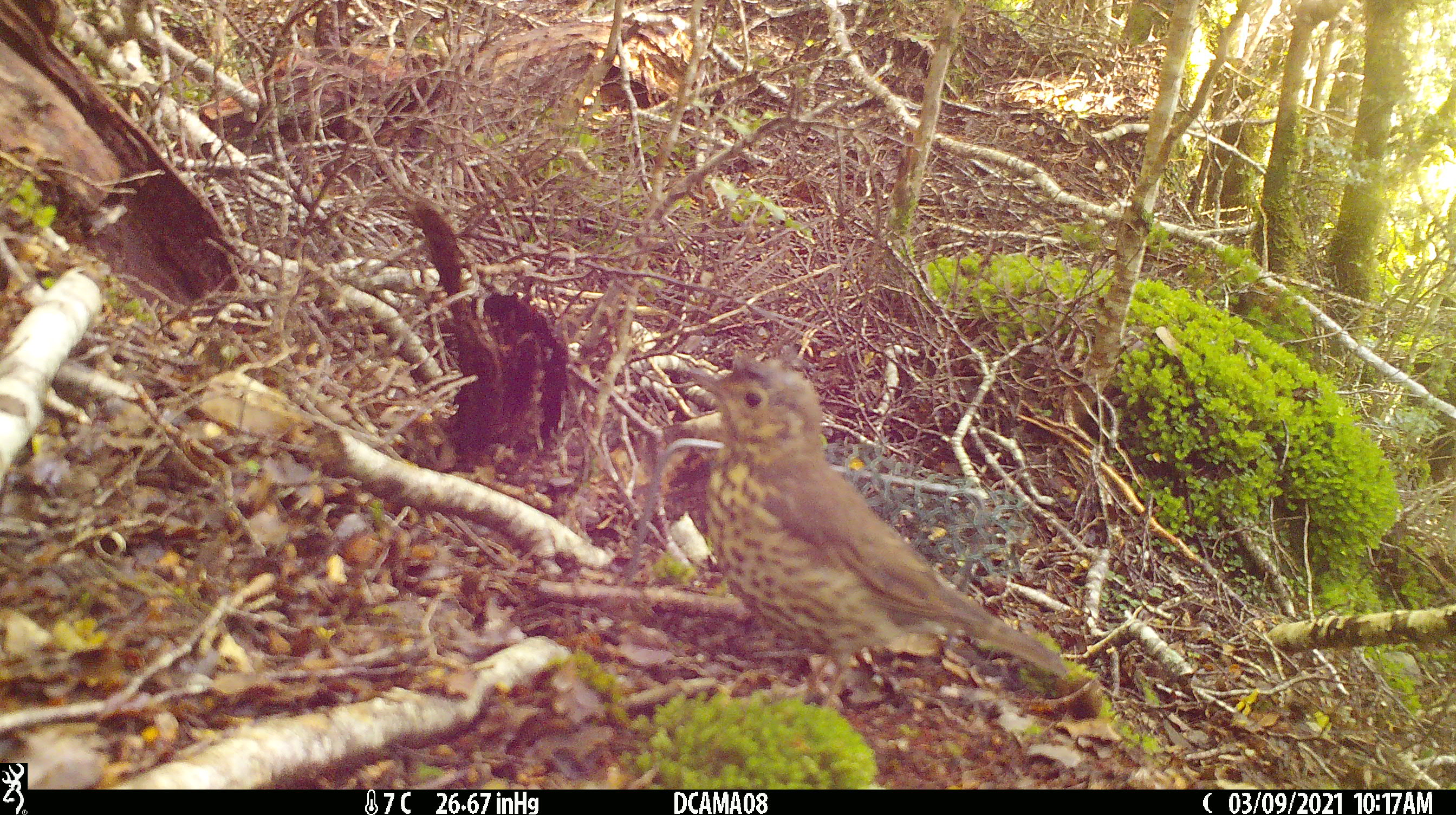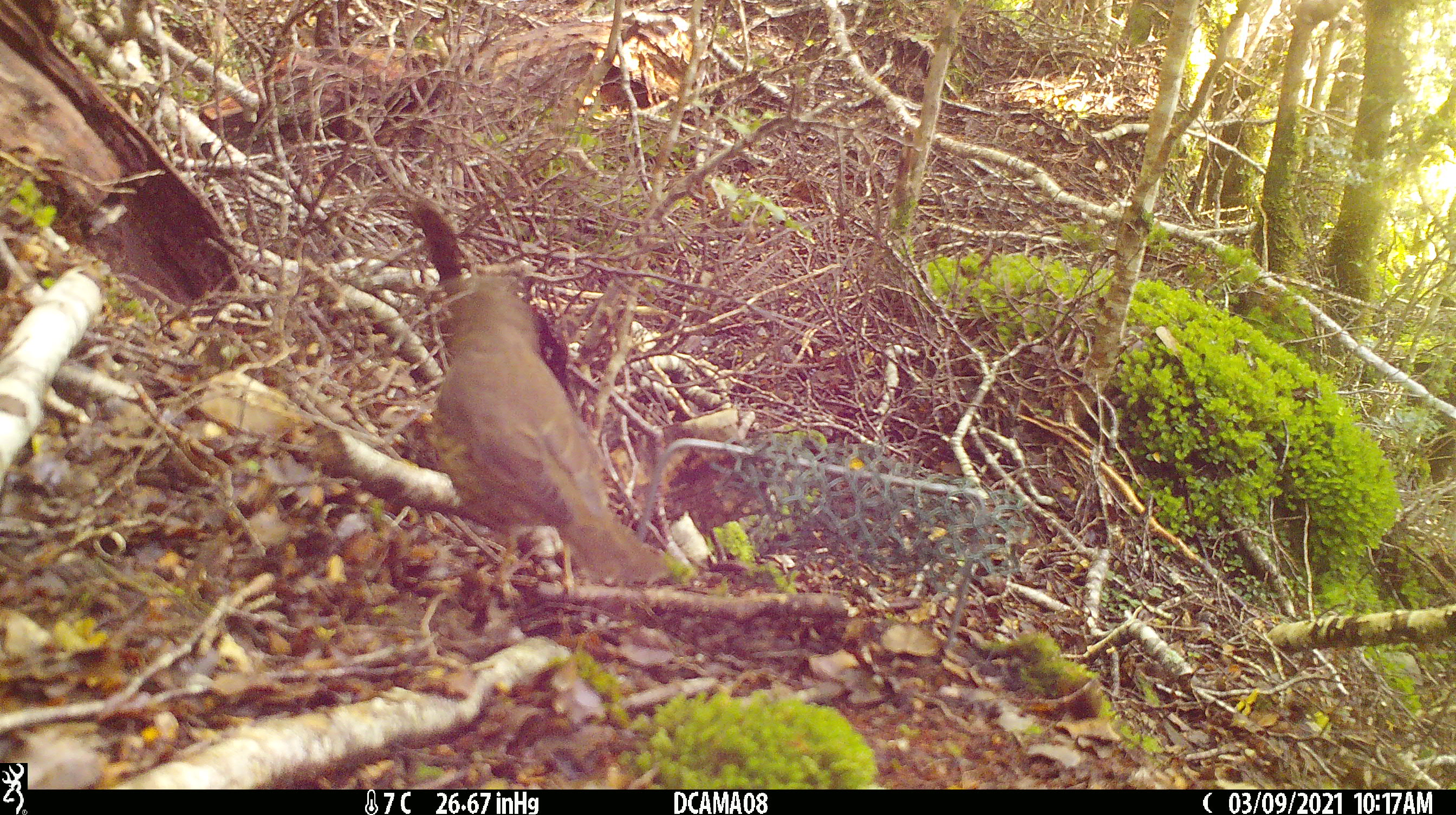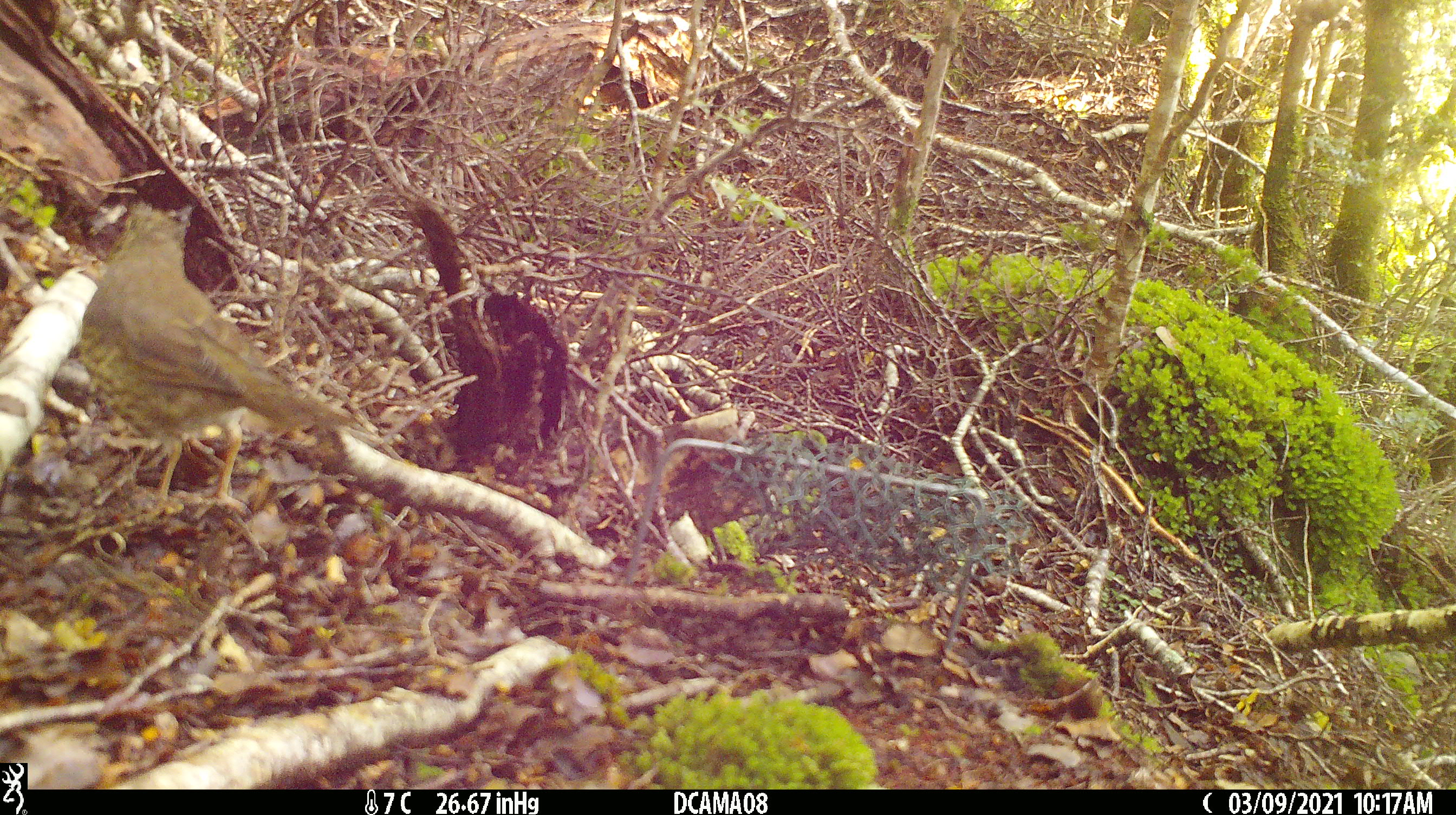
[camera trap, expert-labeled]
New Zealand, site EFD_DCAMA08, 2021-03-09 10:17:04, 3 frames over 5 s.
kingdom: Animalia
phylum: Chordata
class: Aves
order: Passeriformes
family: Turdidae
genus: Turdus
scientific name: Turdus philomelos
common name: song thrush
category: thrush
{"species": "thrush (song thrush) (Turdus philomelos)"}